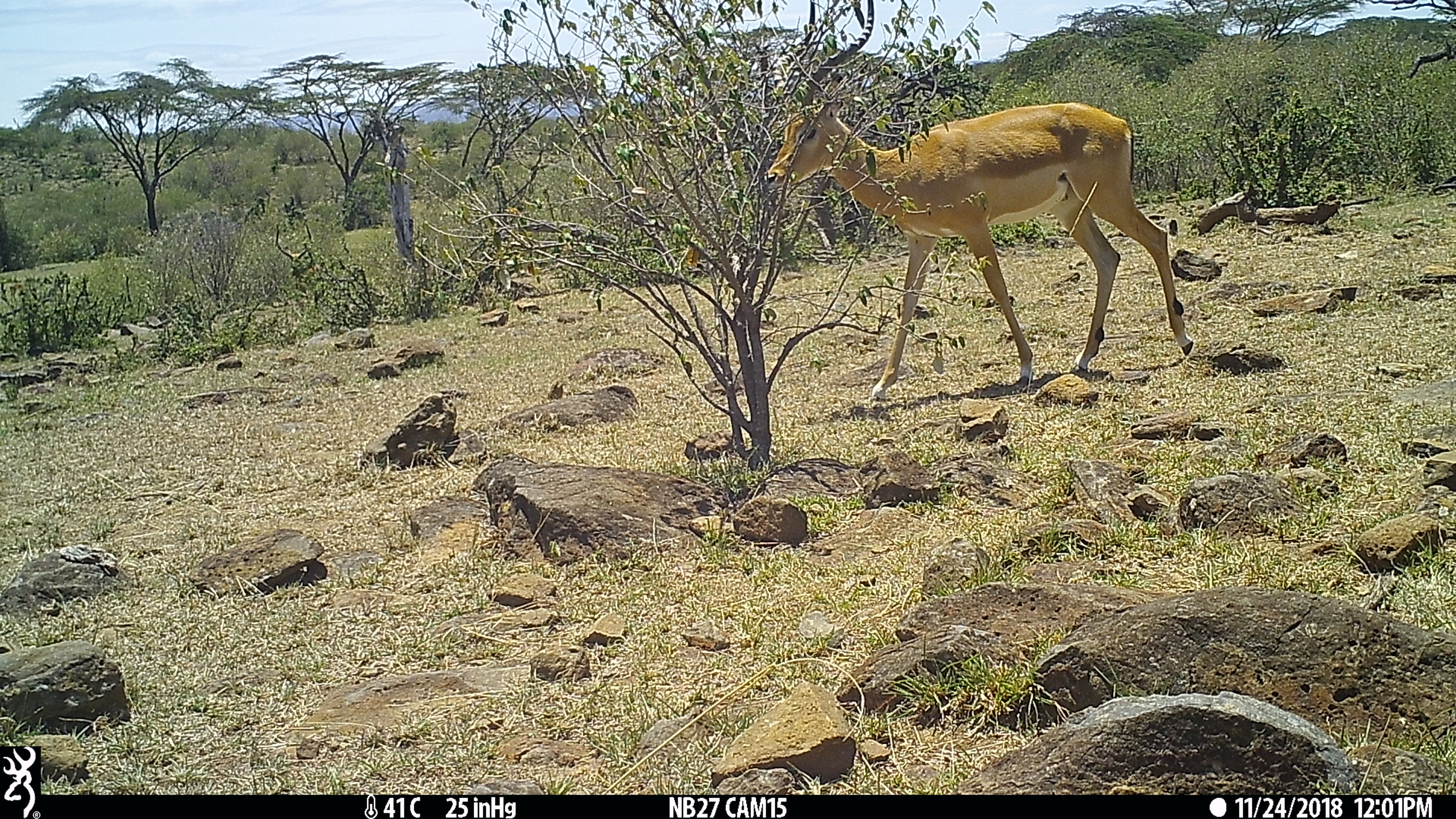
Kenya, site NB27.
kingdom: Animalia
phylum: Chordata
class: Mammalia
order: Artiodactyla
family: Bovidae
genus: Aepyceros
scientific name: Aepyceros melampus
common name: impala